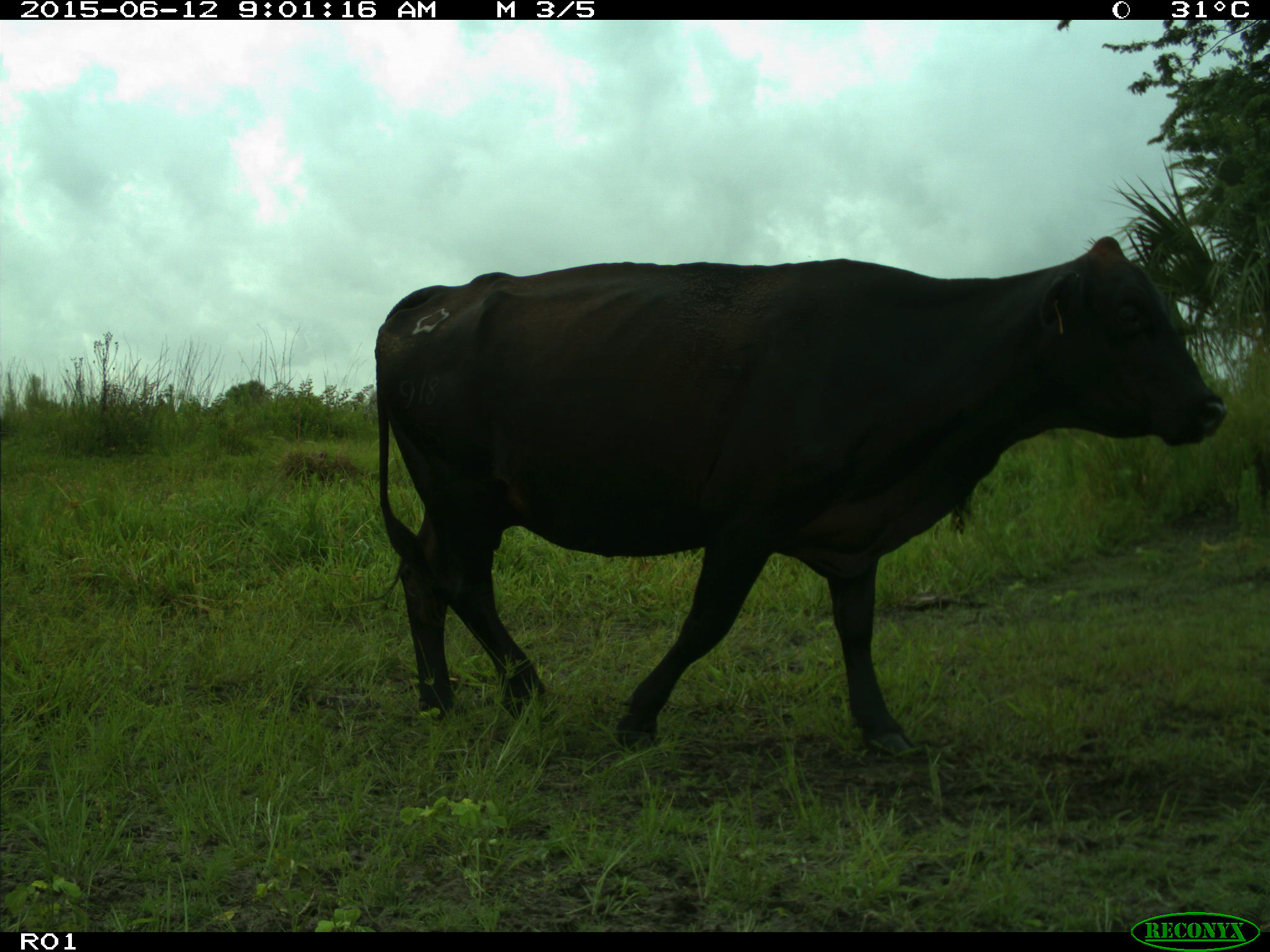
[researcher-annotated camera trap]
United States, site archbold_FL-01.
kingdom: Animalia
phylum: Chordata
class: Mammalia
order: Artiodactyla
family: Bovidae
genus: Bos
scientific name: Bos taurus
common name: domestic cow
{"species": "Bos taurus (domestic cow)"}